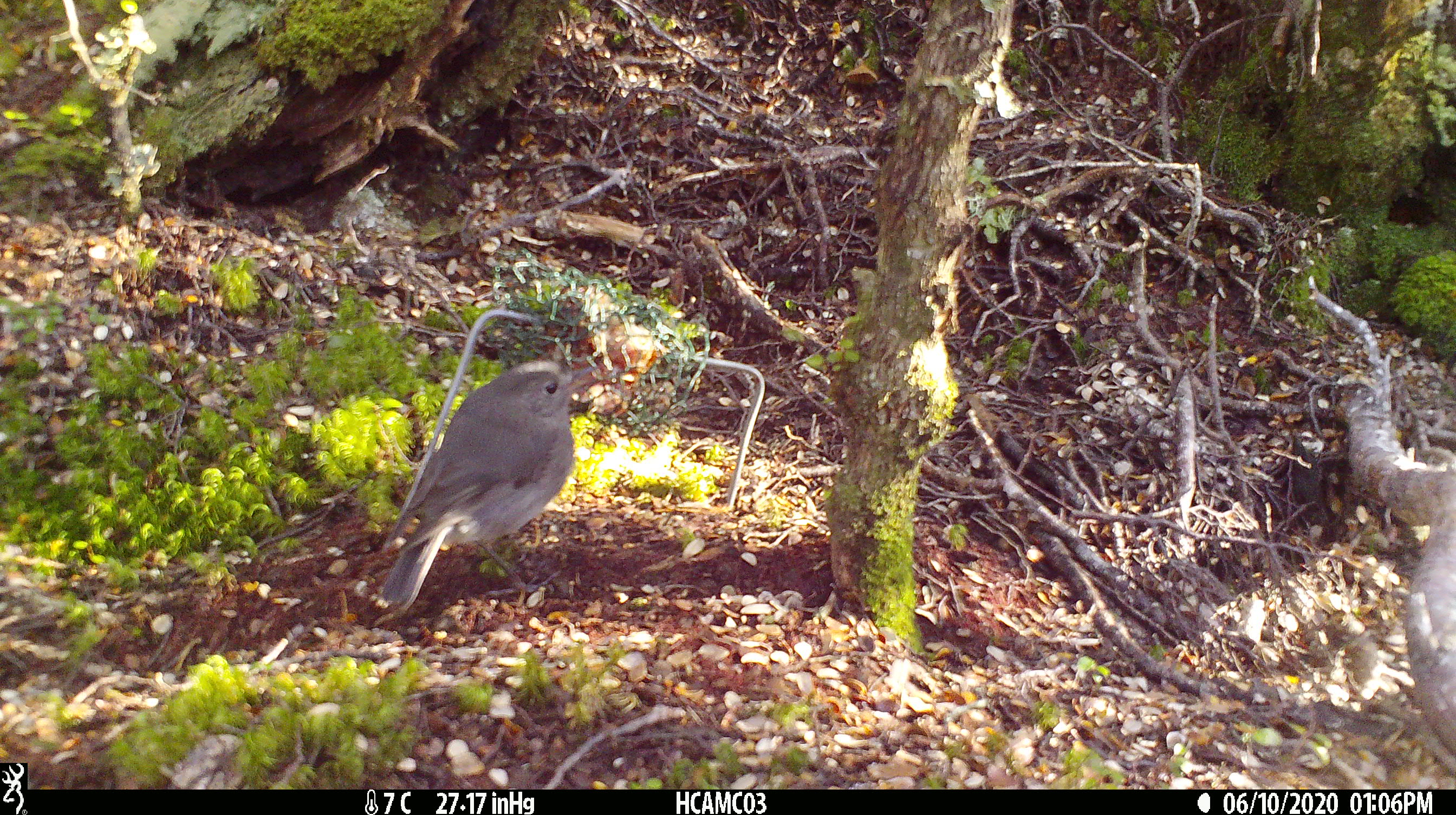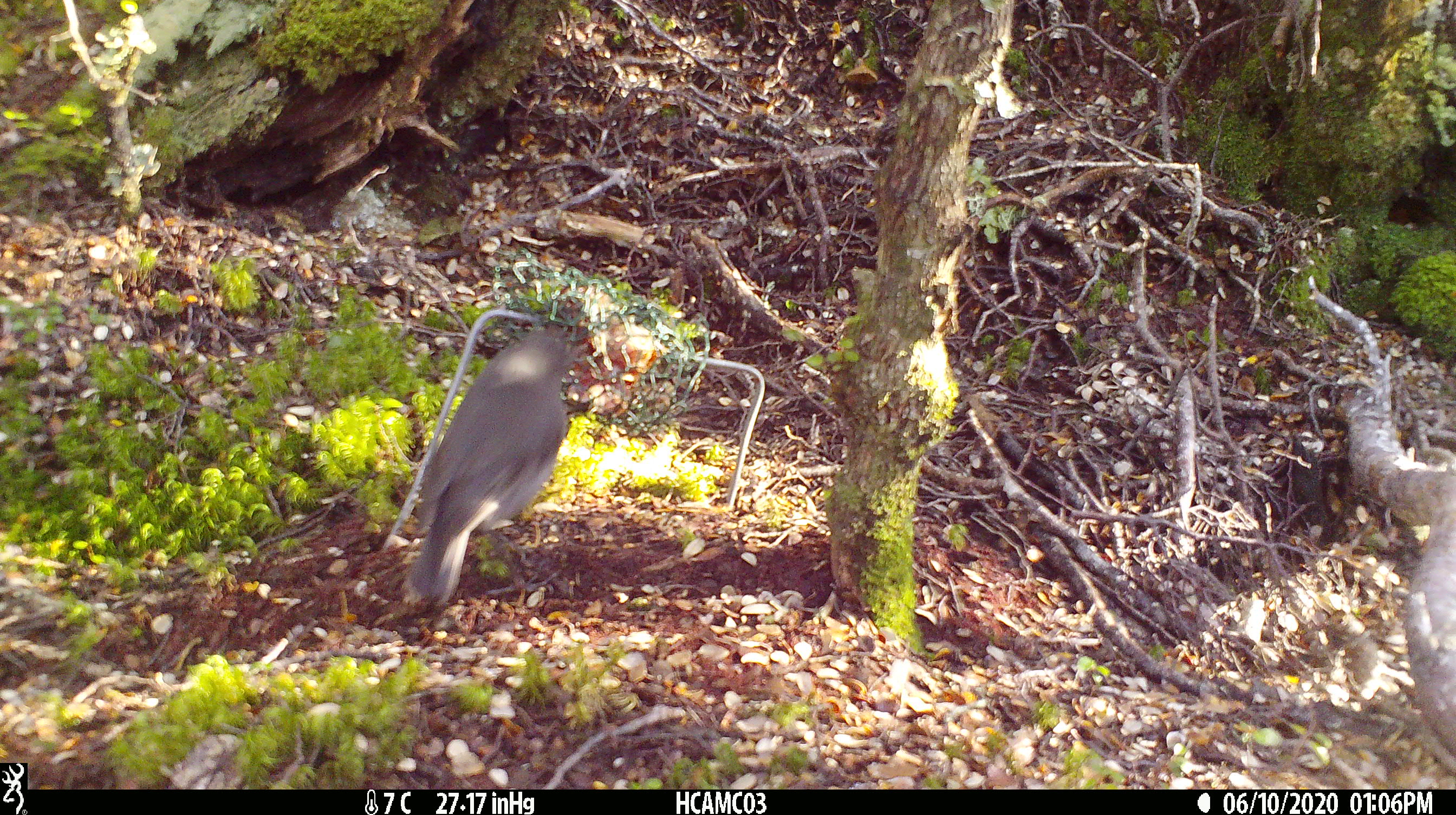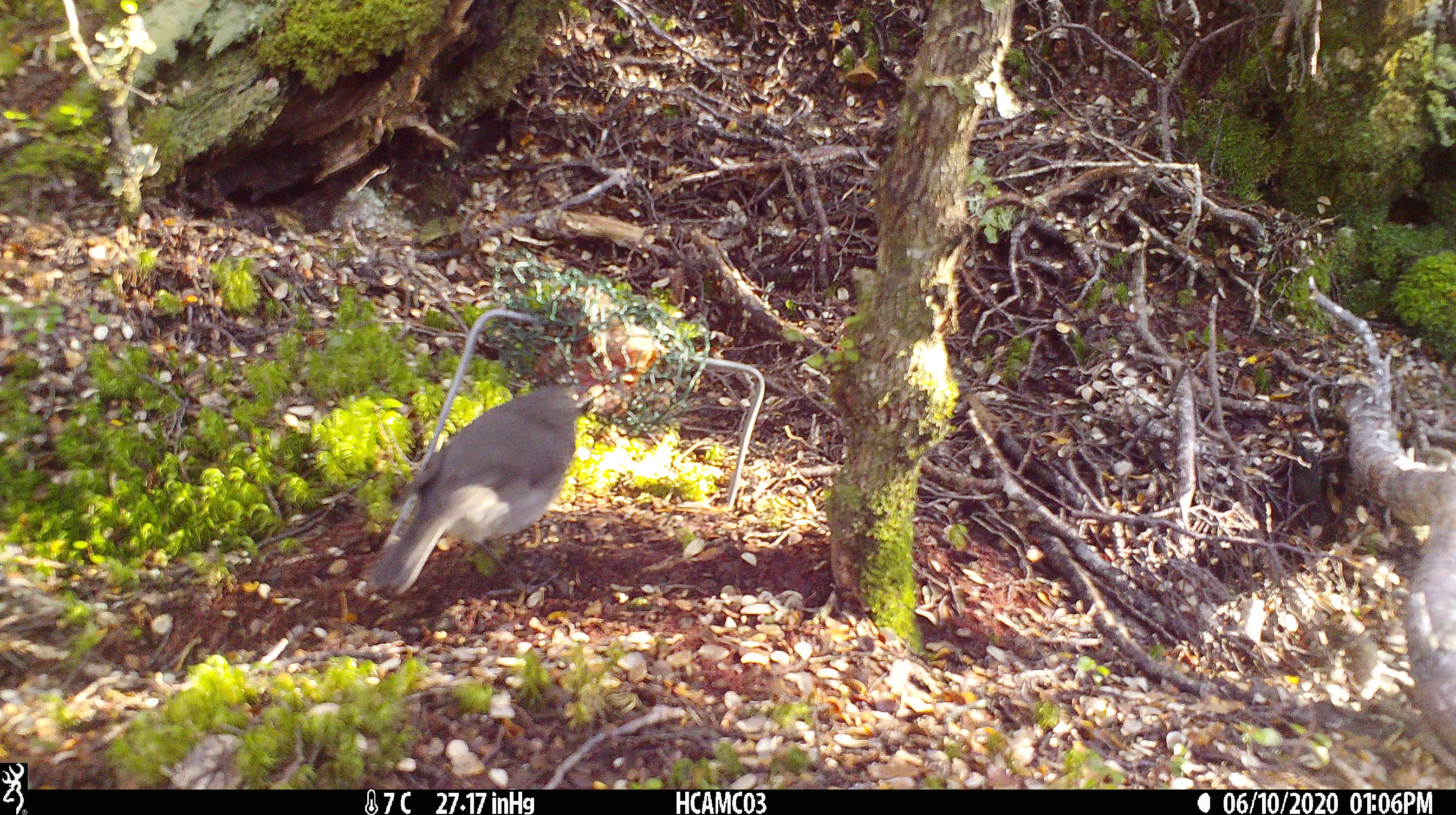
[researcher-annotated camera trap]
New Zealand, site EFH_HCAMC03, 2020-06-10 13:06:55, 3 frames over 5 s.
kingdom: Animalia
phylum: Chordata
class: Aves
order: Passeriformes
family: Petroicidae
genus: Petroica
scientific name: Petroica australis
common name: new zealand robin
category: robin